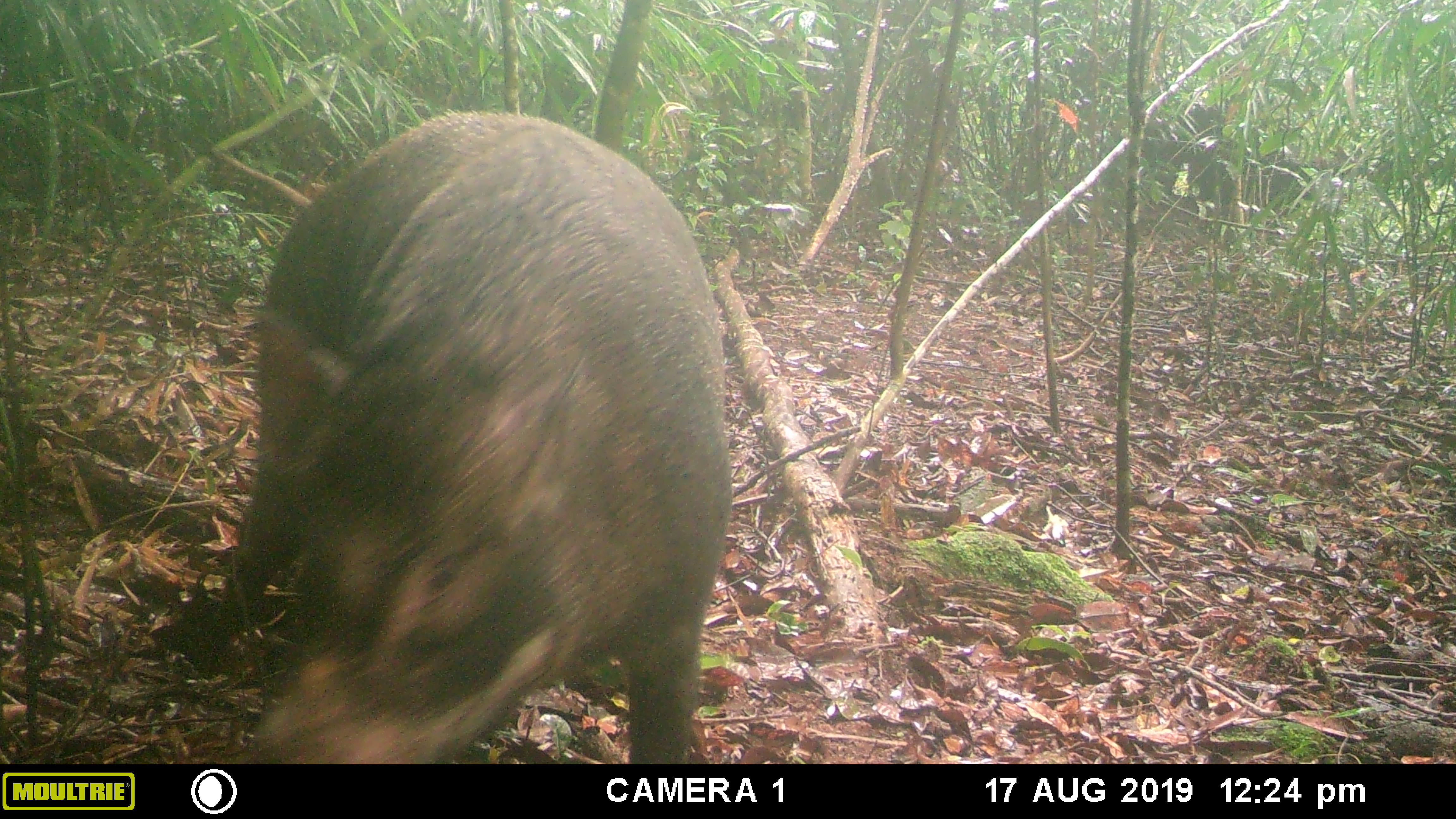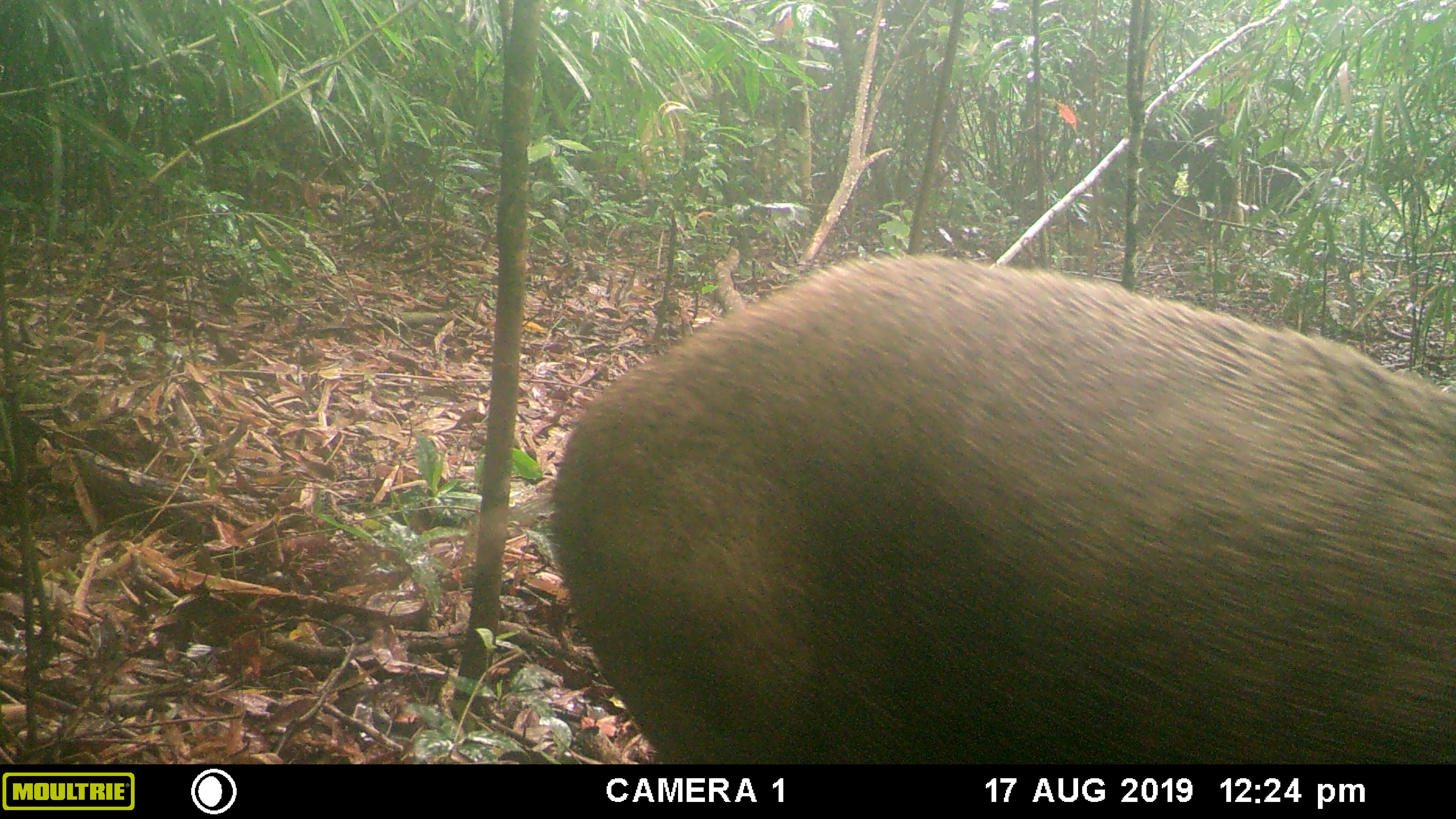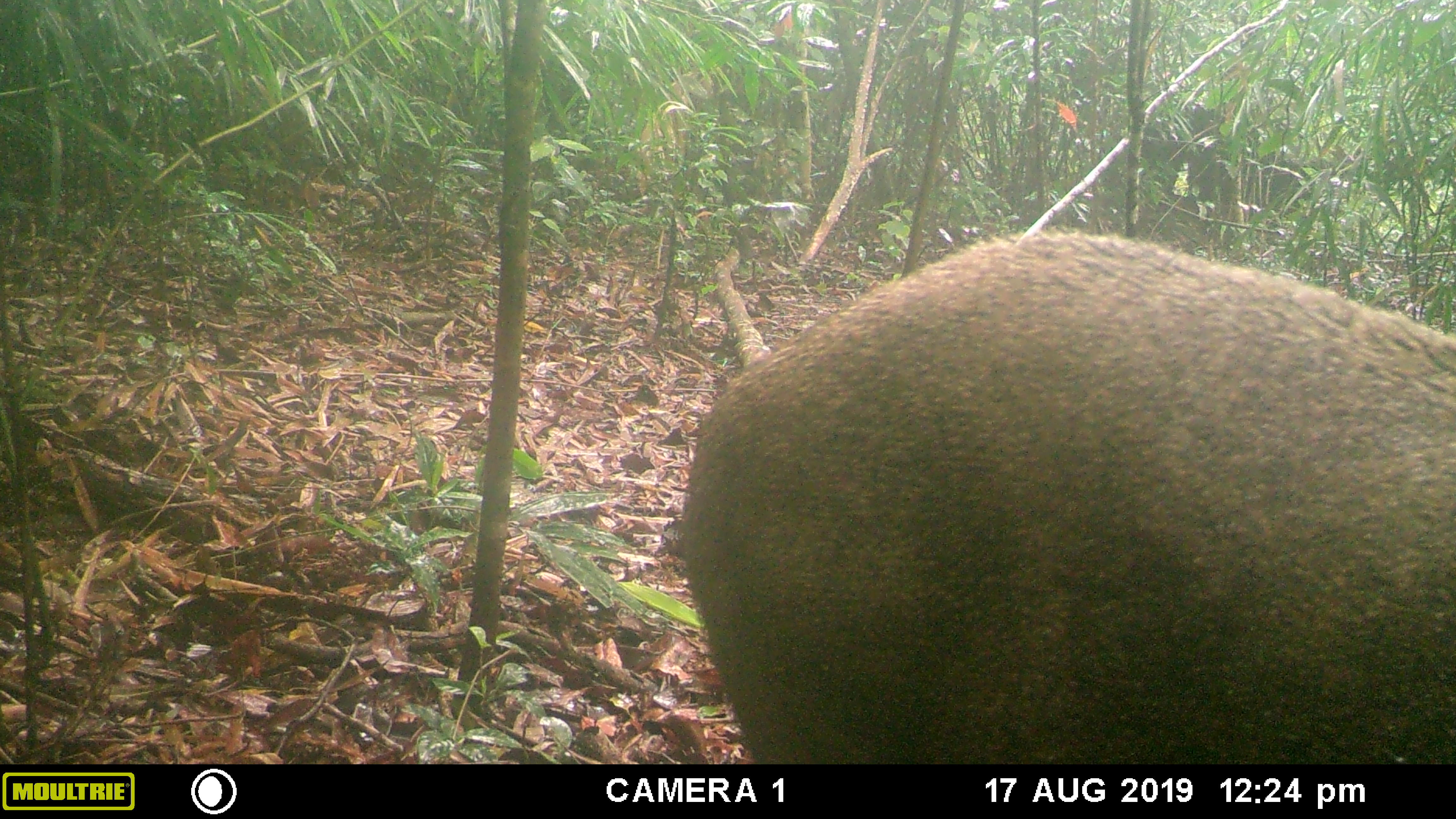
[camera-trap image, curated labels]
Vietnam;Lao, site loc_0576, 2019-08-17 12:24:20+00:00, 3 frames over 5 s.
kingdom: Animalia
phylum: Chordata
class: Mammalia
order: Artiodactyla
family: Suidae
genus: Sus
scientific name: Sus scrofa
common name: eurasian wild pig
Eurasian wild pig (Sus scrofa). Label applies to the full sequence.